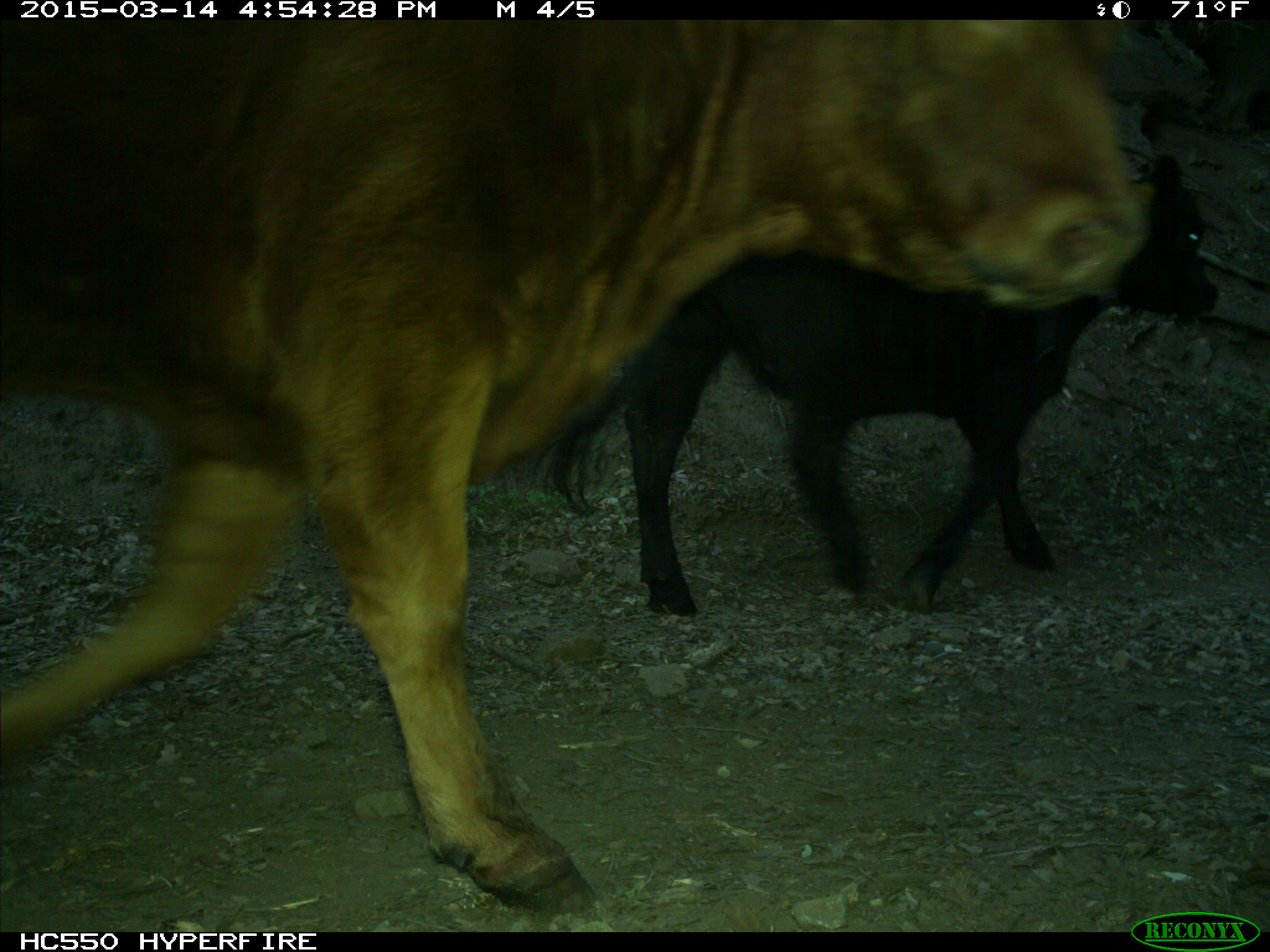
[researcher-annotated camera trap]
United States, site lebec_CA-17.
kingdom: Animalia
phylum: Chordata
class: Mammalia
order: Artiodactyla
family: Bovidae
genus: Bos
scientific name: Bos taurus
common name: domestic cow